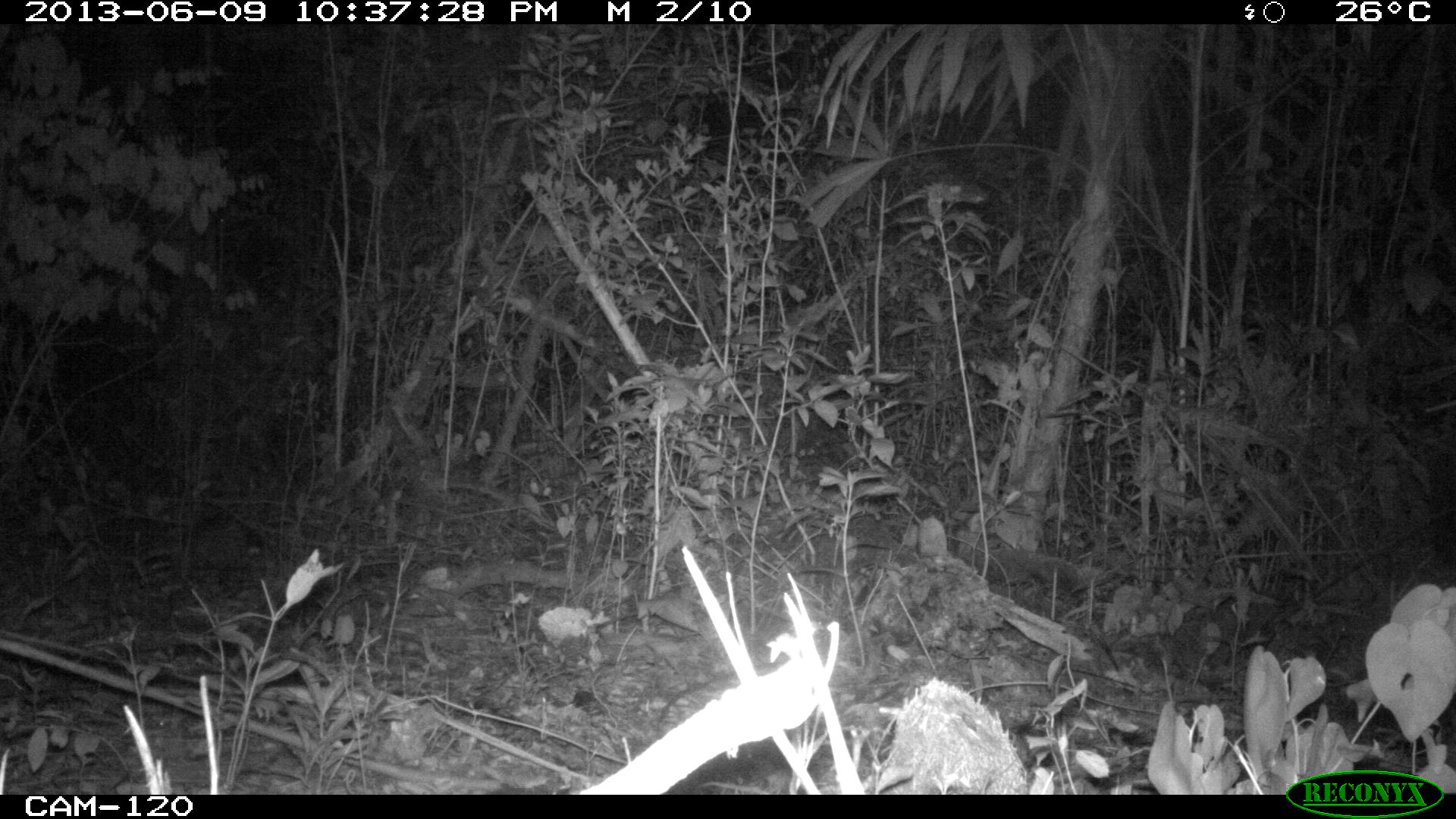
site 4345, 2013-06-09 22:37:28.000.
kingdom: Animalia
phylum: Chordata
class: Mammalia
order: Rodentia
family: Cuniculidae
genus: Cuniculus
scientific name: Cuniculus paca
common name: lowland paca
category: agouti paca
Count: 1.